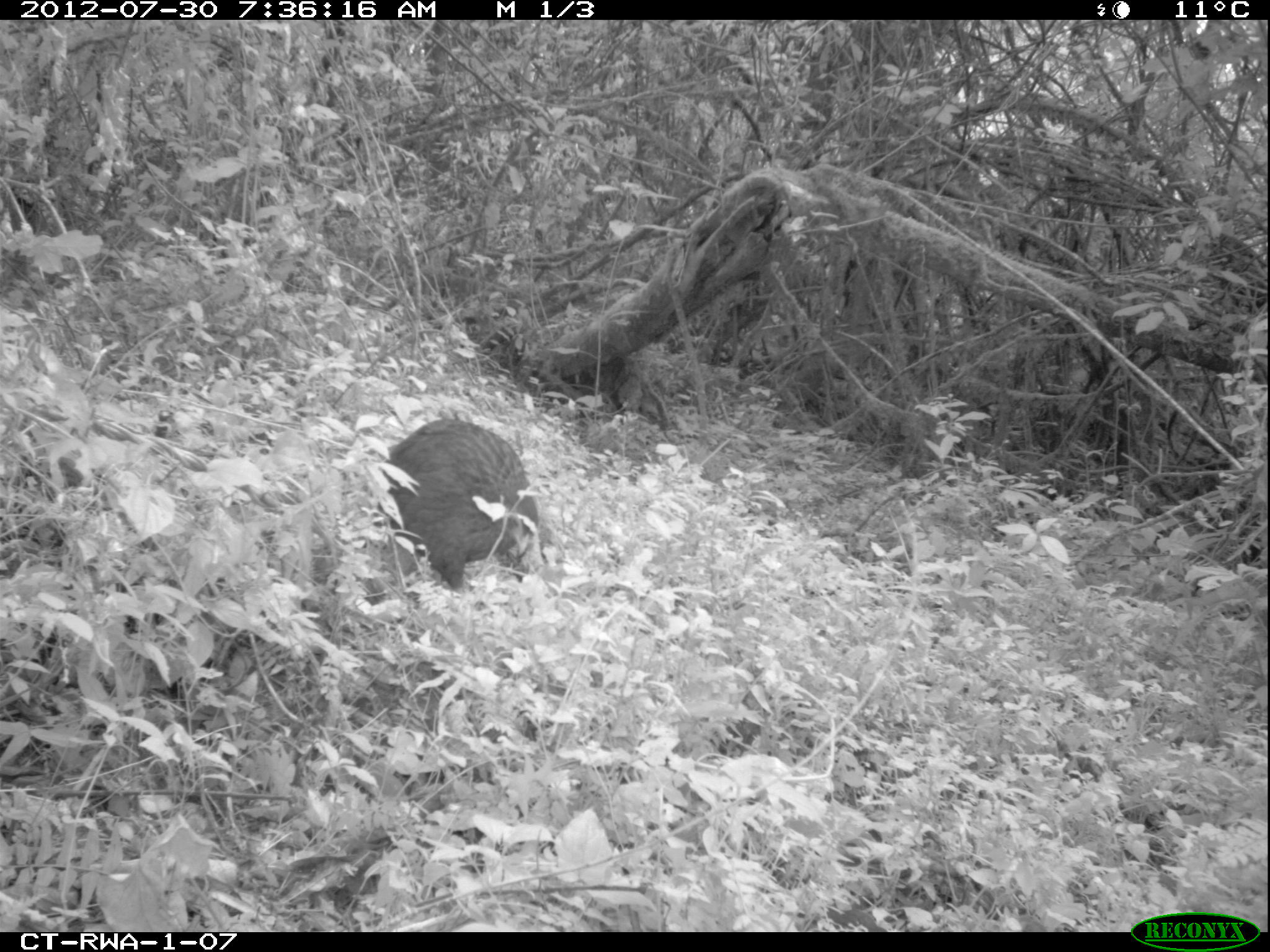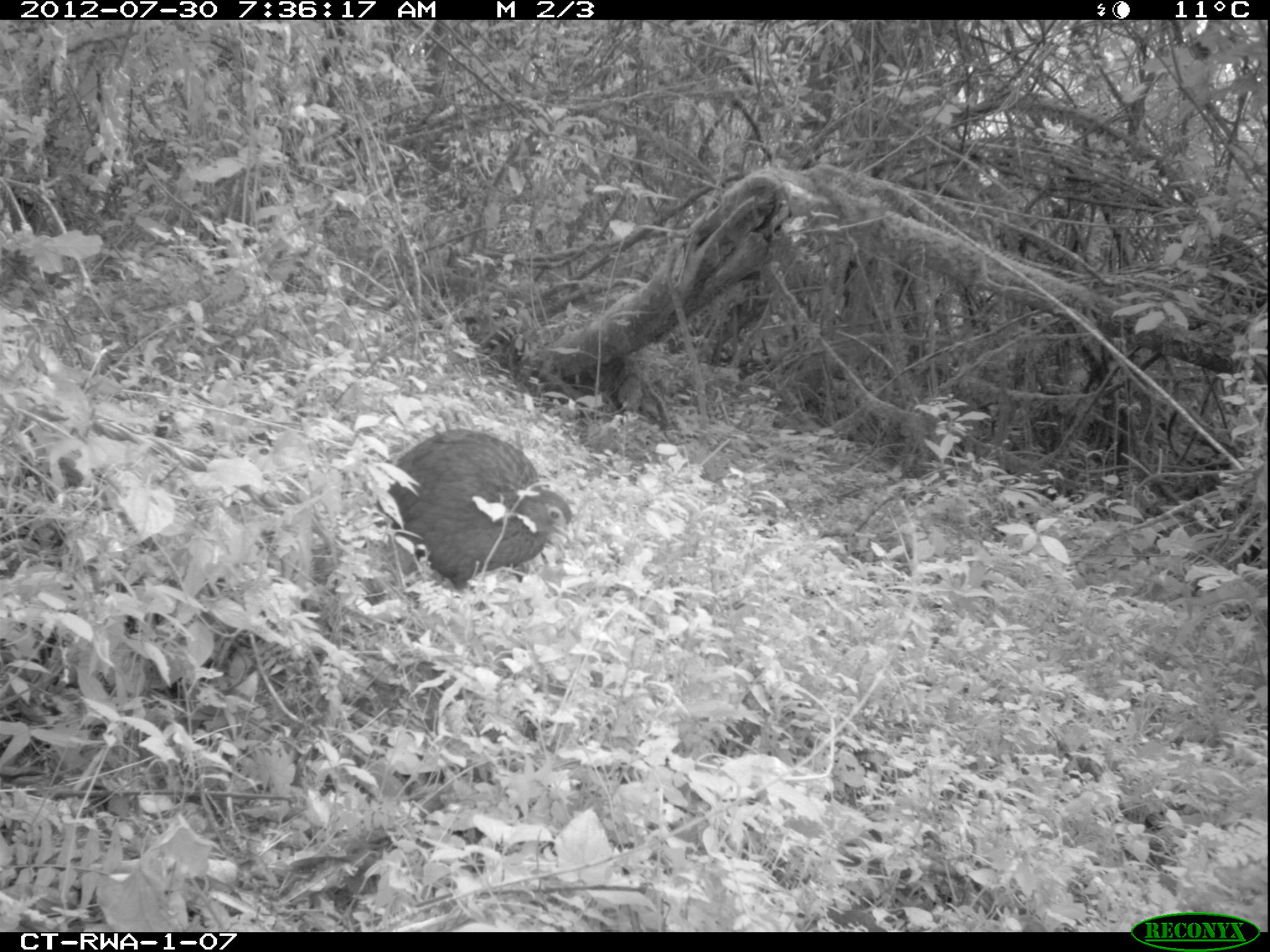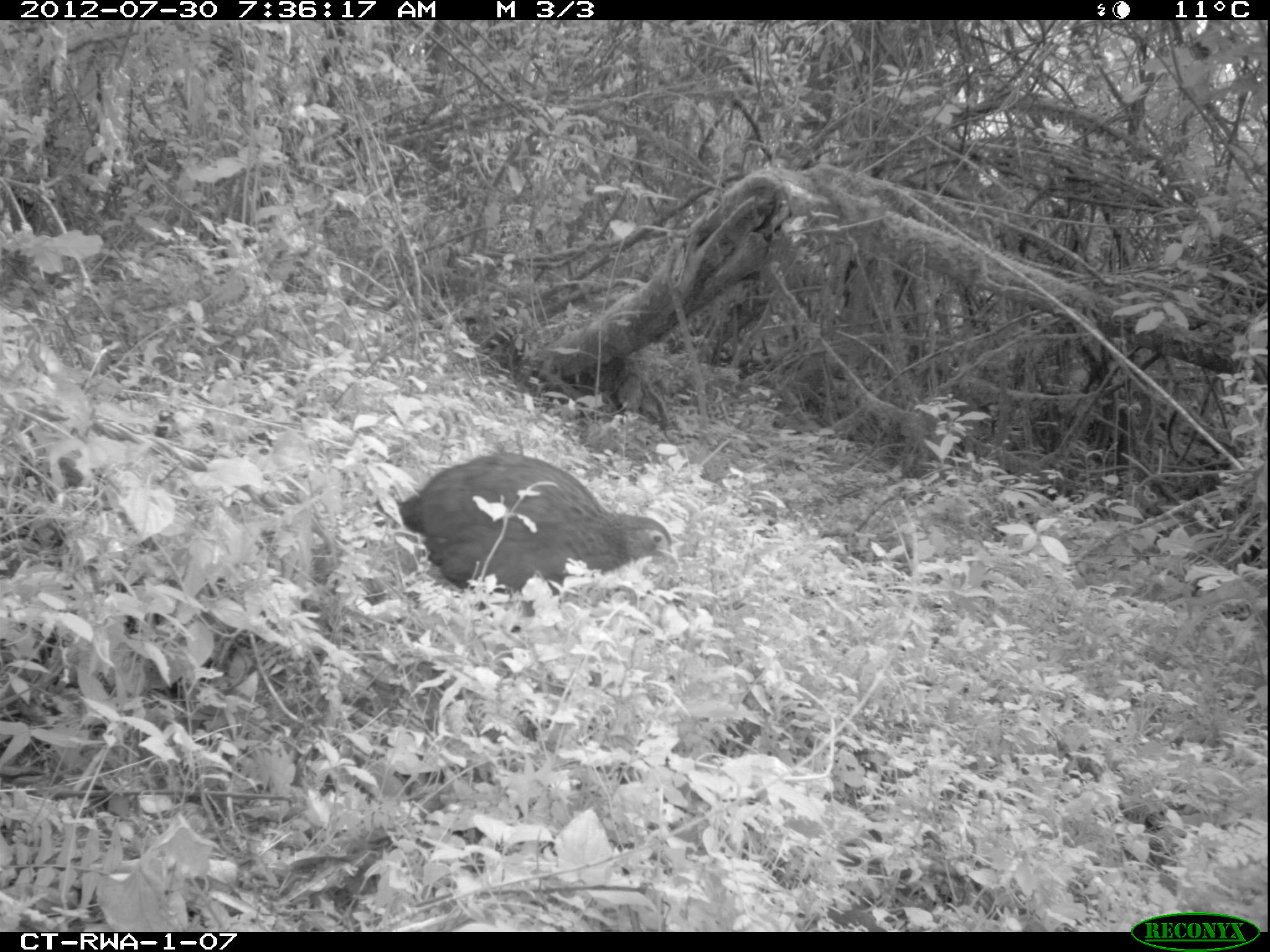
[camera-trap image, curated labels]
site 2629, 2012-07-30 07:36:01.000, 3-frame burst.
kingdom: Animalia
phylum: Chordata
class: Aves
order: Galliformes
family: Phasianidae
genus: Pternistis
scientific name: Pternistis nobilis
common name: handsome francolin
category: francolinus nobilis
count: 1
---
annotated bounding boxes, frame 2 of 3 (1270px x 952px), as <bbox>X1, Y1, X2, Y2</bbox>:
francolinus nobilis: <bbox>373, 429, 573, 595</bbox>